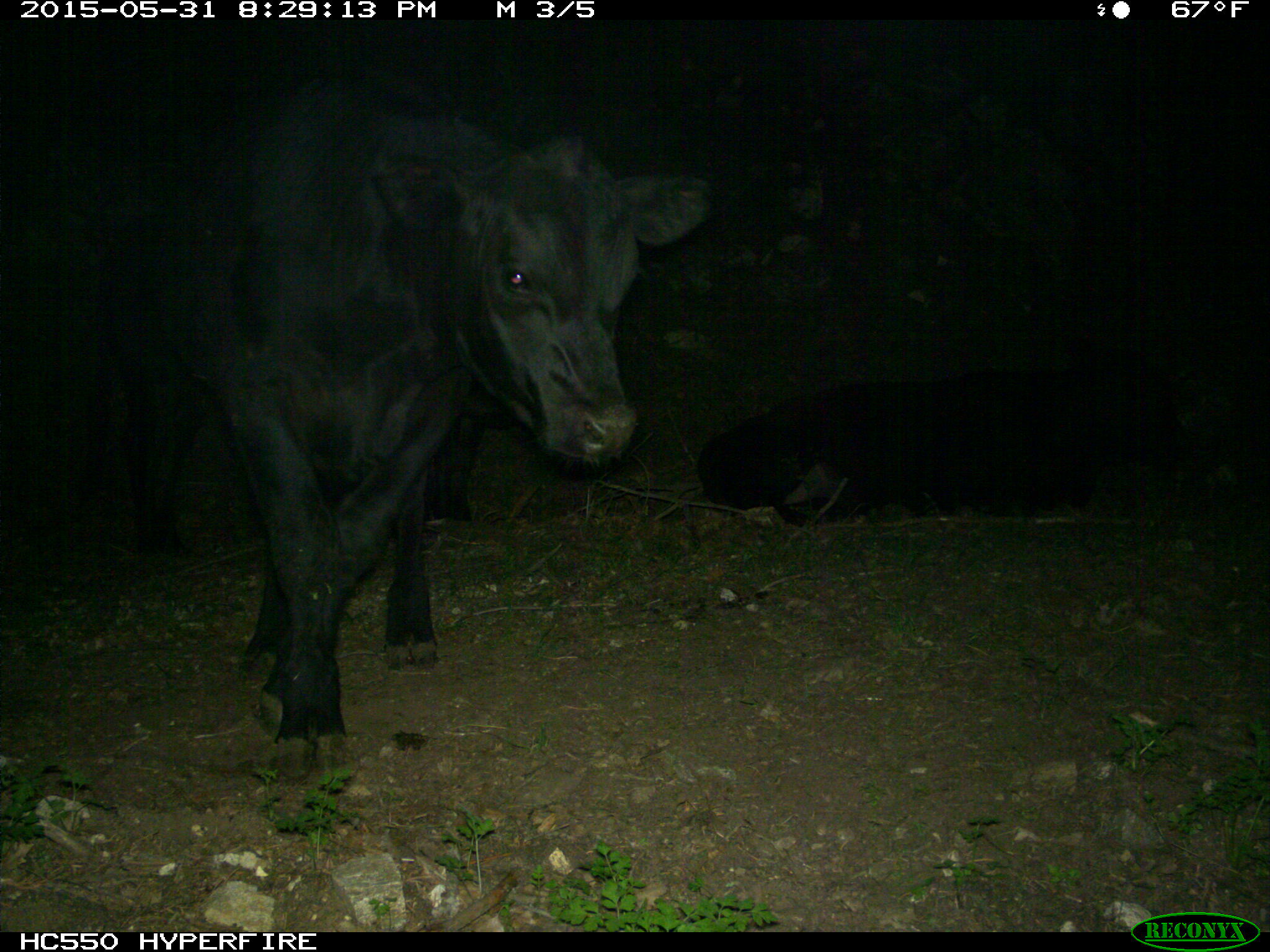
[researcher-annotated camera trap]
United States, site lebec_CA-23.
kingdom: Animalia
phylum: Chordata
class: Mammalia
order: Artiodactyla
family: Bovidae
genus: Bos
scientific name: Bos taurus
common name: domestic cow